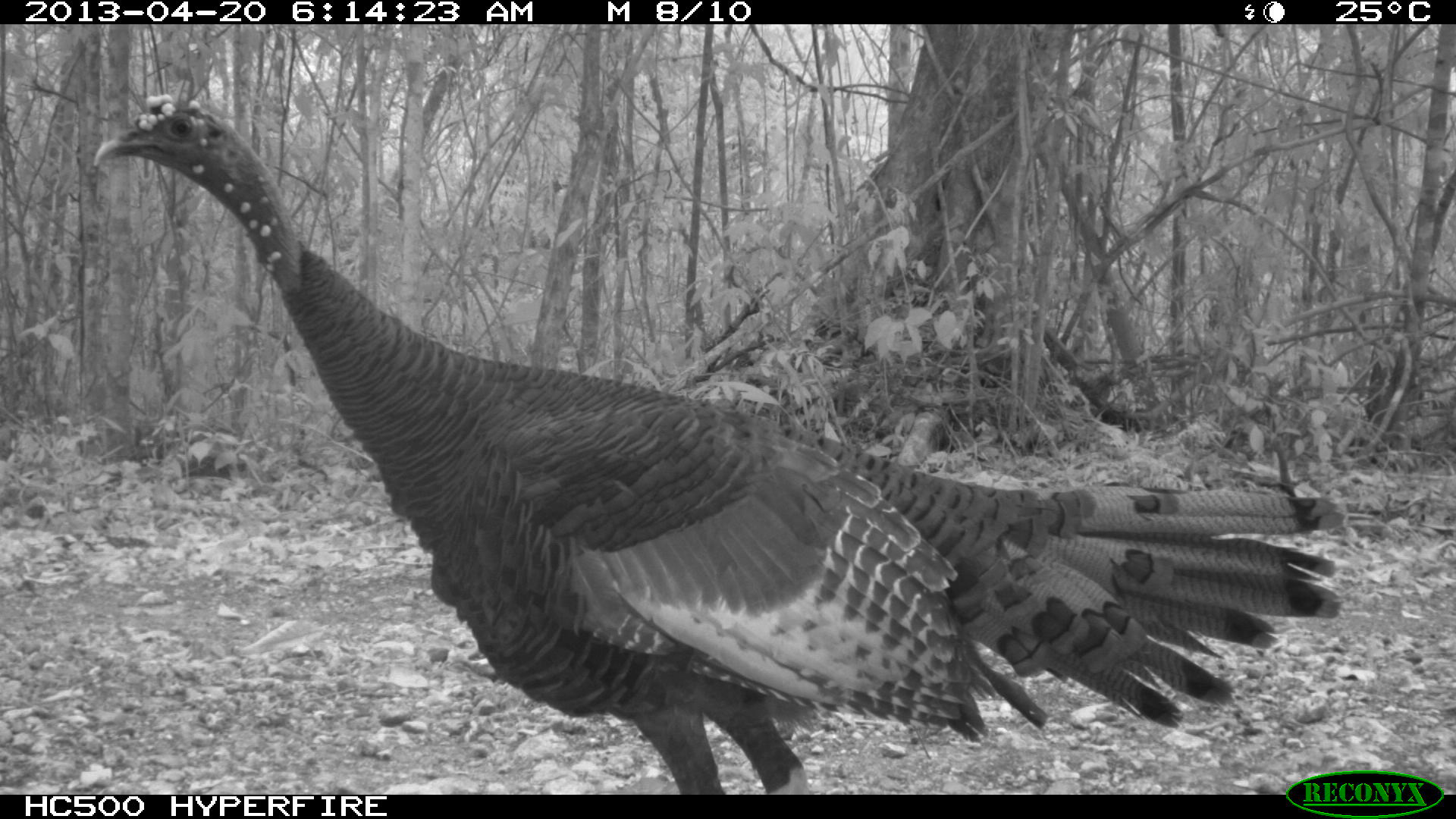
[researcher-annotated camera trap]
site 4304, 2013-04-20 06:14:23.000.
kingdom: Animalia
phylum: Chordata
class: Aves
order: Galliformes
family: Phasianidae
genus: Meleagris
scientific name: Meleagris ocellata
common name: ocellated turkey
Meleagris ocellata (ocellated turkey), count 1.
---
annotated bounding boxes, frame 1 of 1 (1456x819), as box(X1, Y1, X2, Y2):
meleagris ocellata: box(91, 88, 1343, 793)